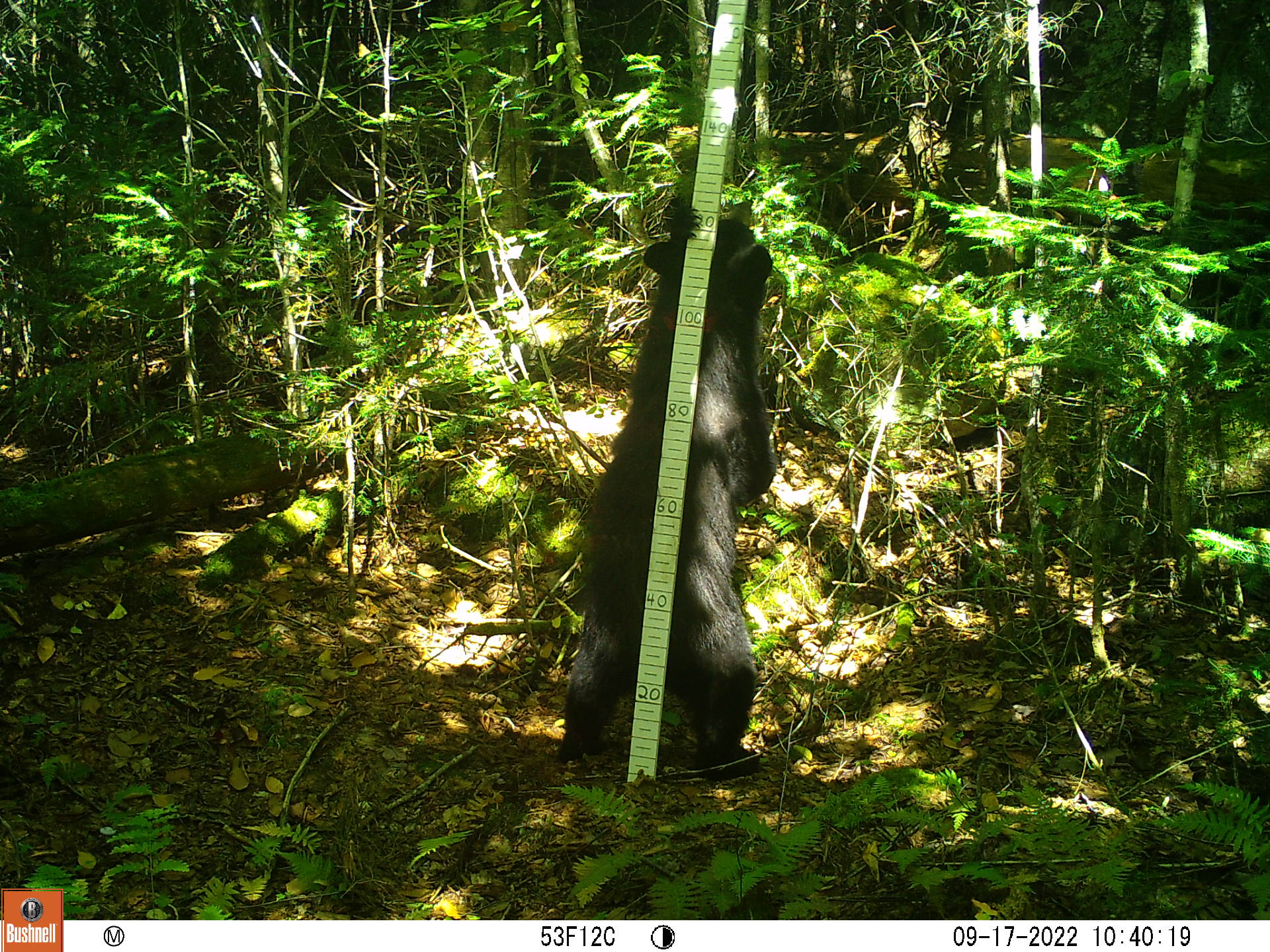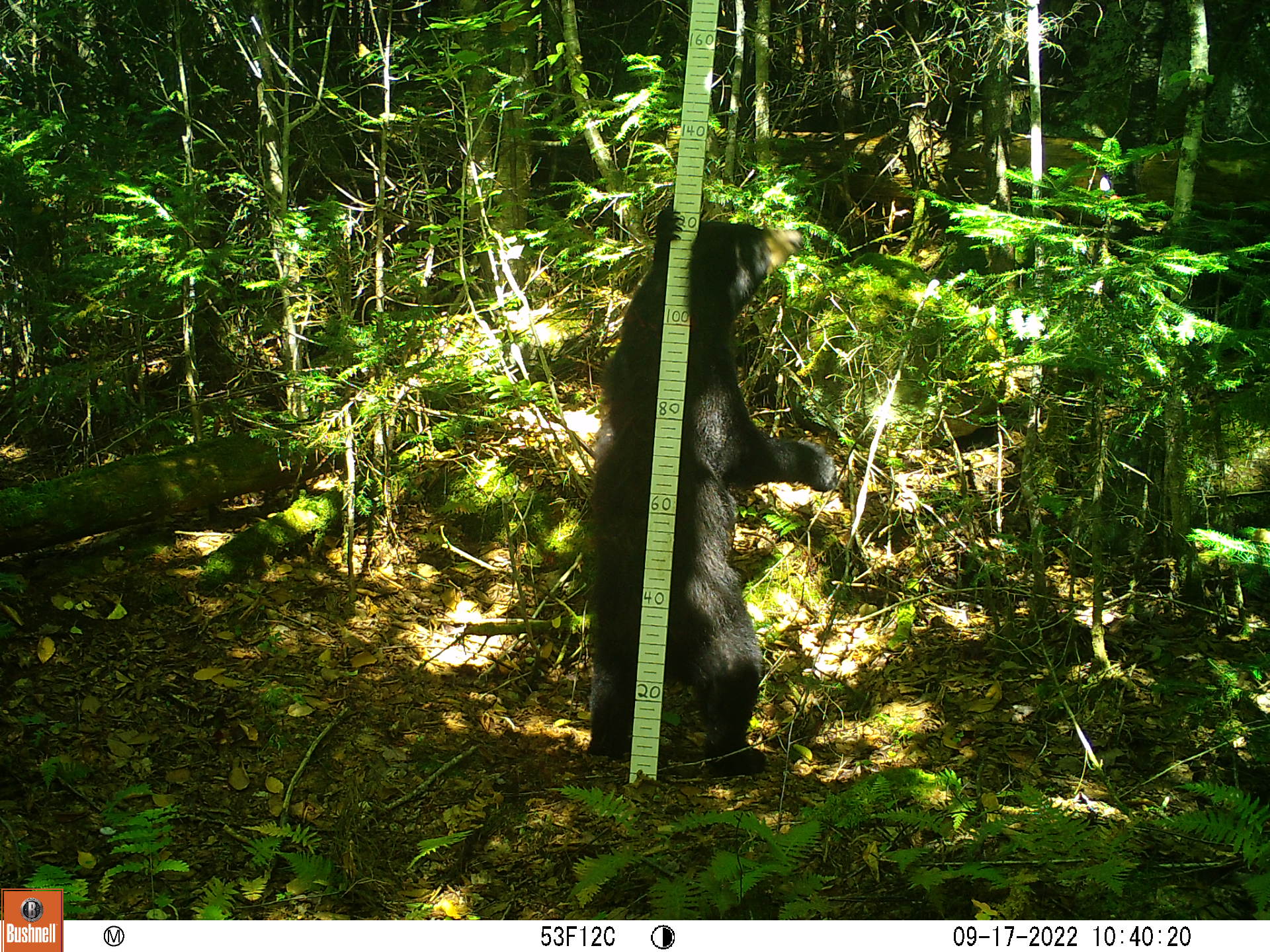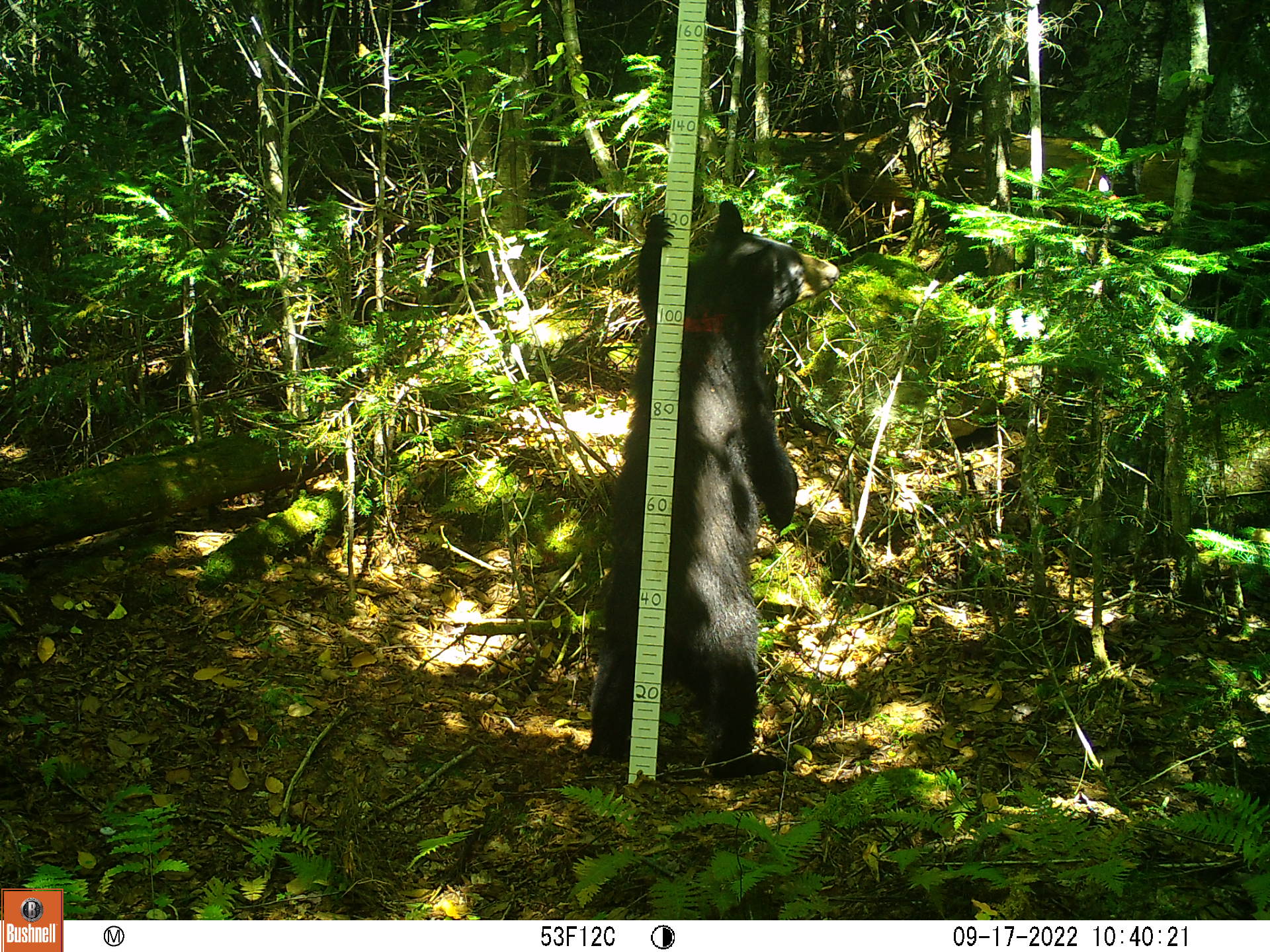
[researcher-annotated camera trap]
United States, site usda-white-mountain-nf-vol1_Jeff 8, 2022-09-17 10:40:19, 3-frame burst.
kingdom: Animalia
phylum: Chordata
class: Mammalia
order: Carnivora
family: Ursidae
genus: Ursus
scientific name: Ursus americanus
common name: black bear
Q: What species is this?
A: Black bear (Ursus americanus).